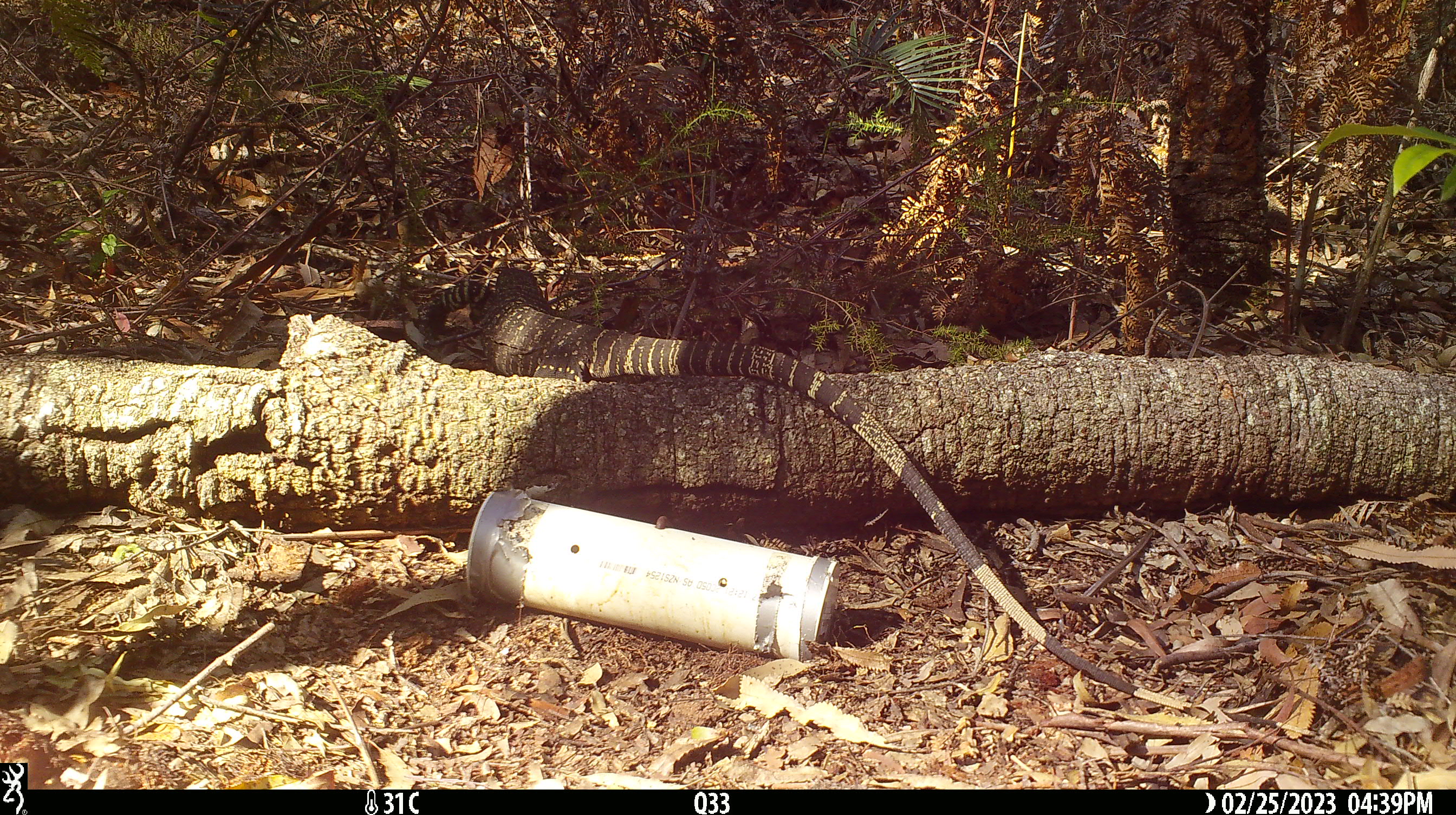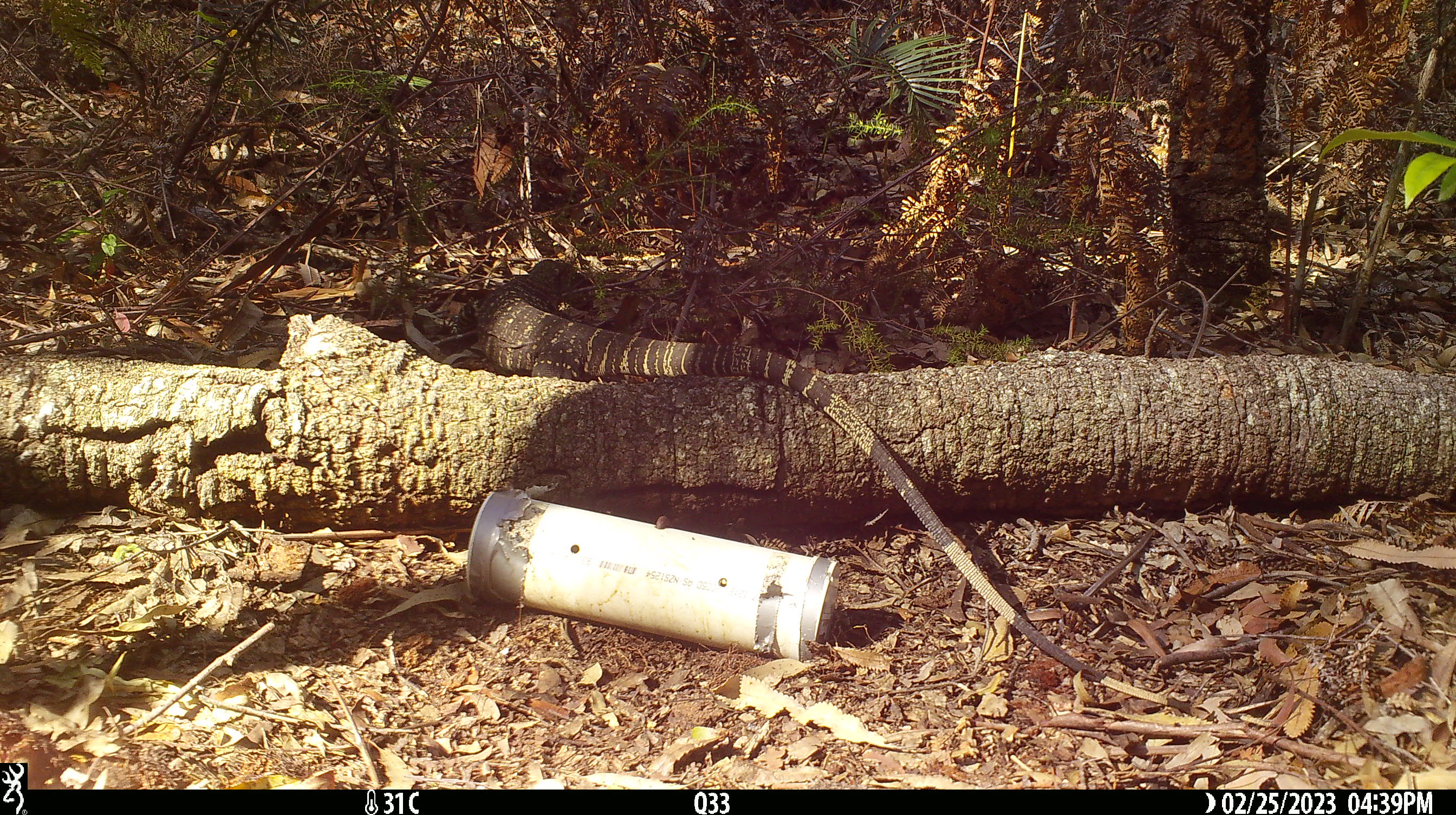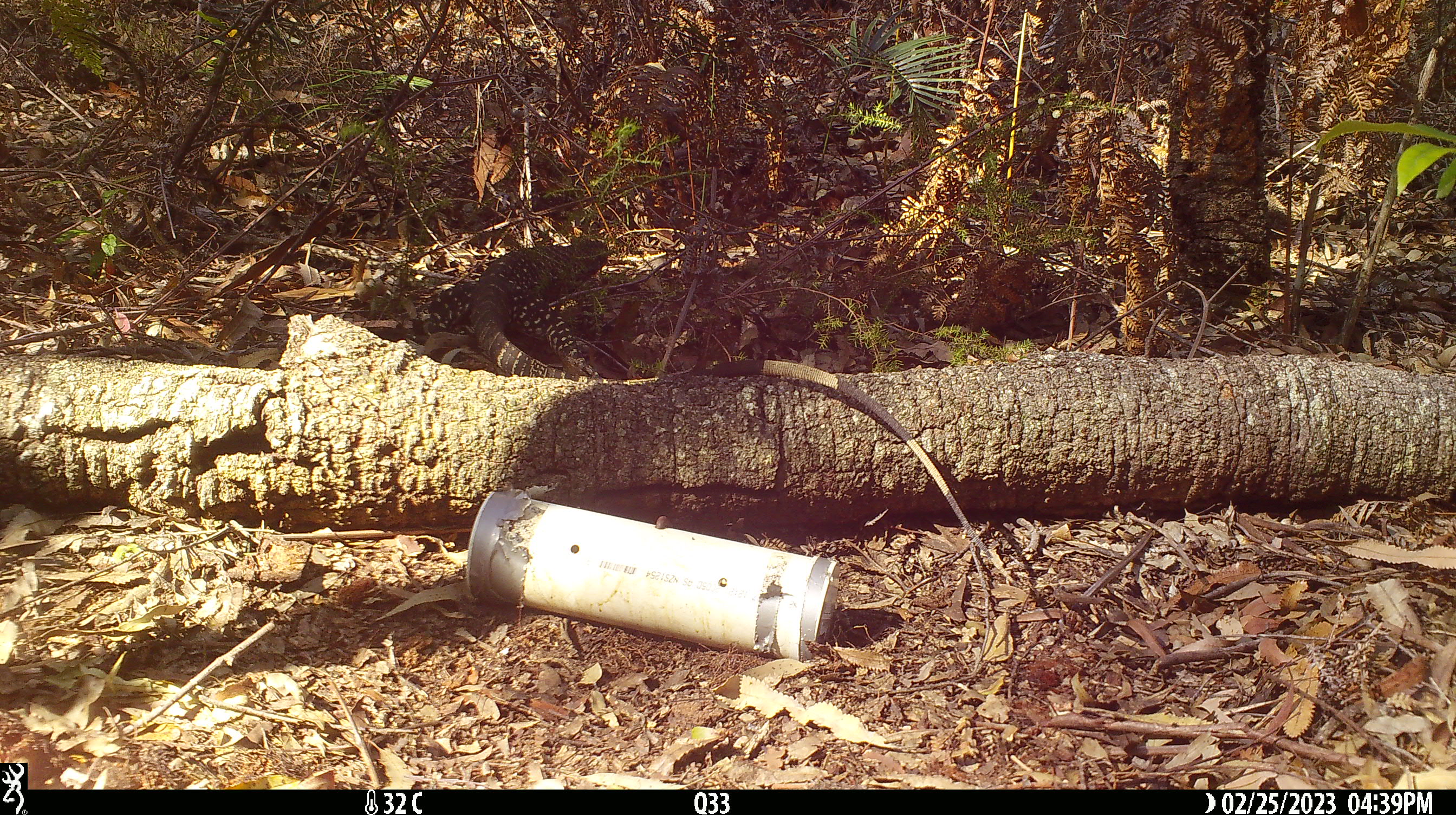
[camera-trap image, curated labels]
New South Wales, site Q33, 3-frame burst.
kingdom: Animalia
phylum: Chordata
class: Reptilia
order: Squamata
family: Varanidae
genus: Varanus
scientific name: Varanus varius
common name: lace monitor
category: goanna